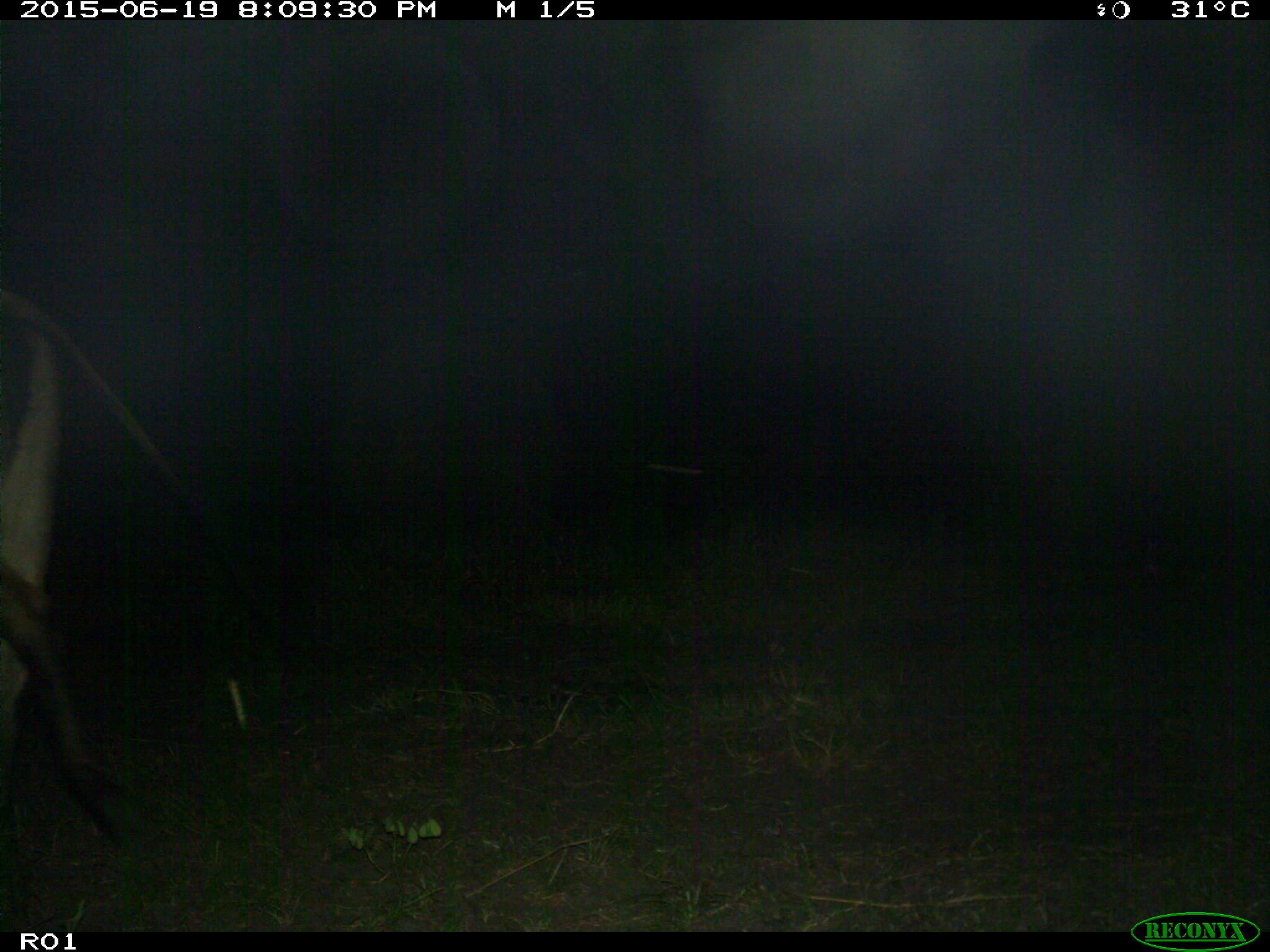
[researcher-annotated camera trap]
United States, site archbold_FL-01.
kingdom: Animalia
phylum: Chordata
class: Mammalia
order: Artiodactyla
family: Bovidae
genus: Bos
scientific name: Bos taurus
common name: domestic cow